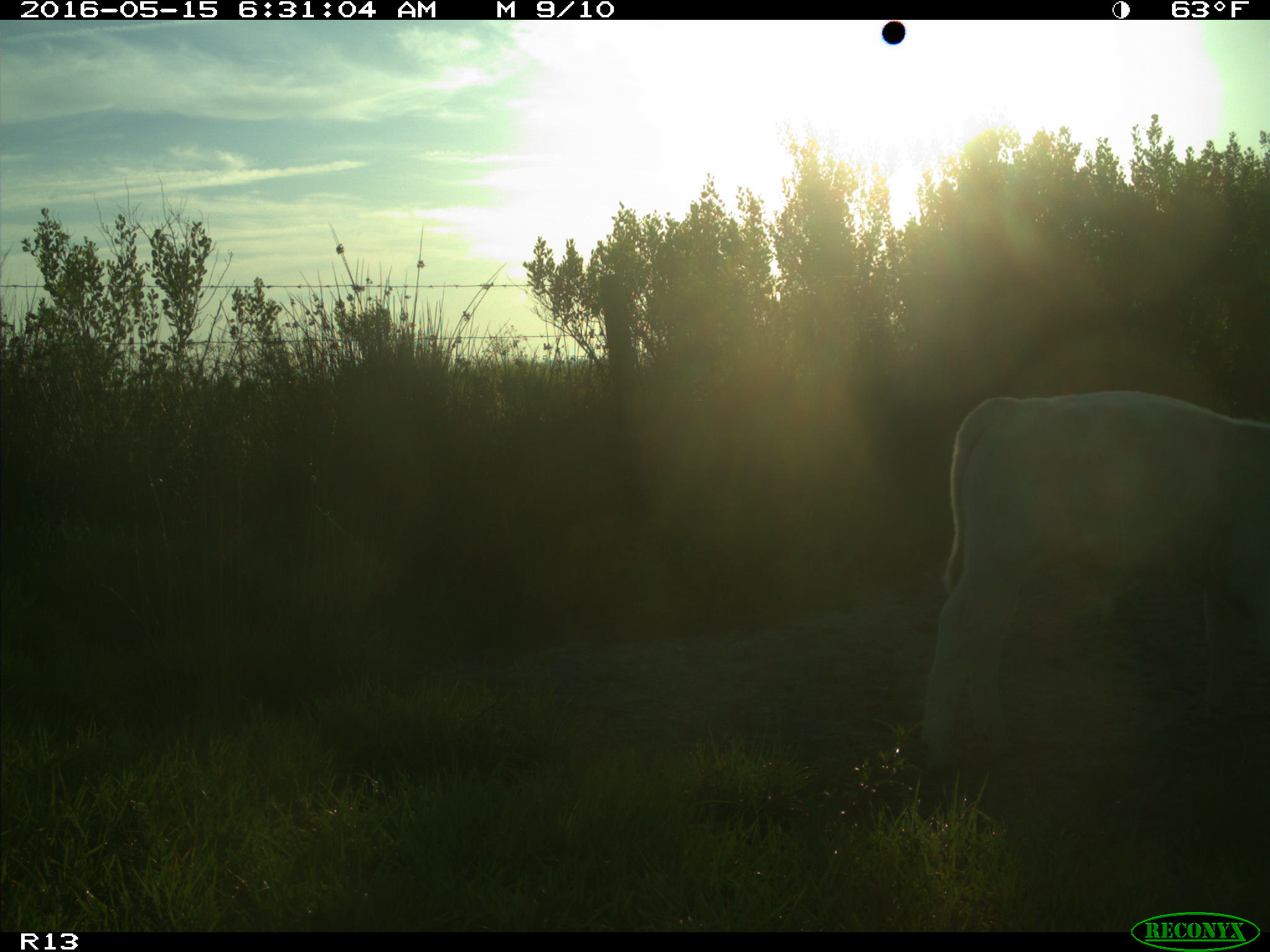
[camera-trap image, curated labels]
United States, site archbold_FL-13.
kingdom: Animalia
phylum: Chordata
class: Mammalia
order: Artiodactyla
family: Bovidae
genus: Bos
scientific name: Bos taurus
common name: domestic cow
Bos taurus (domestic cow).